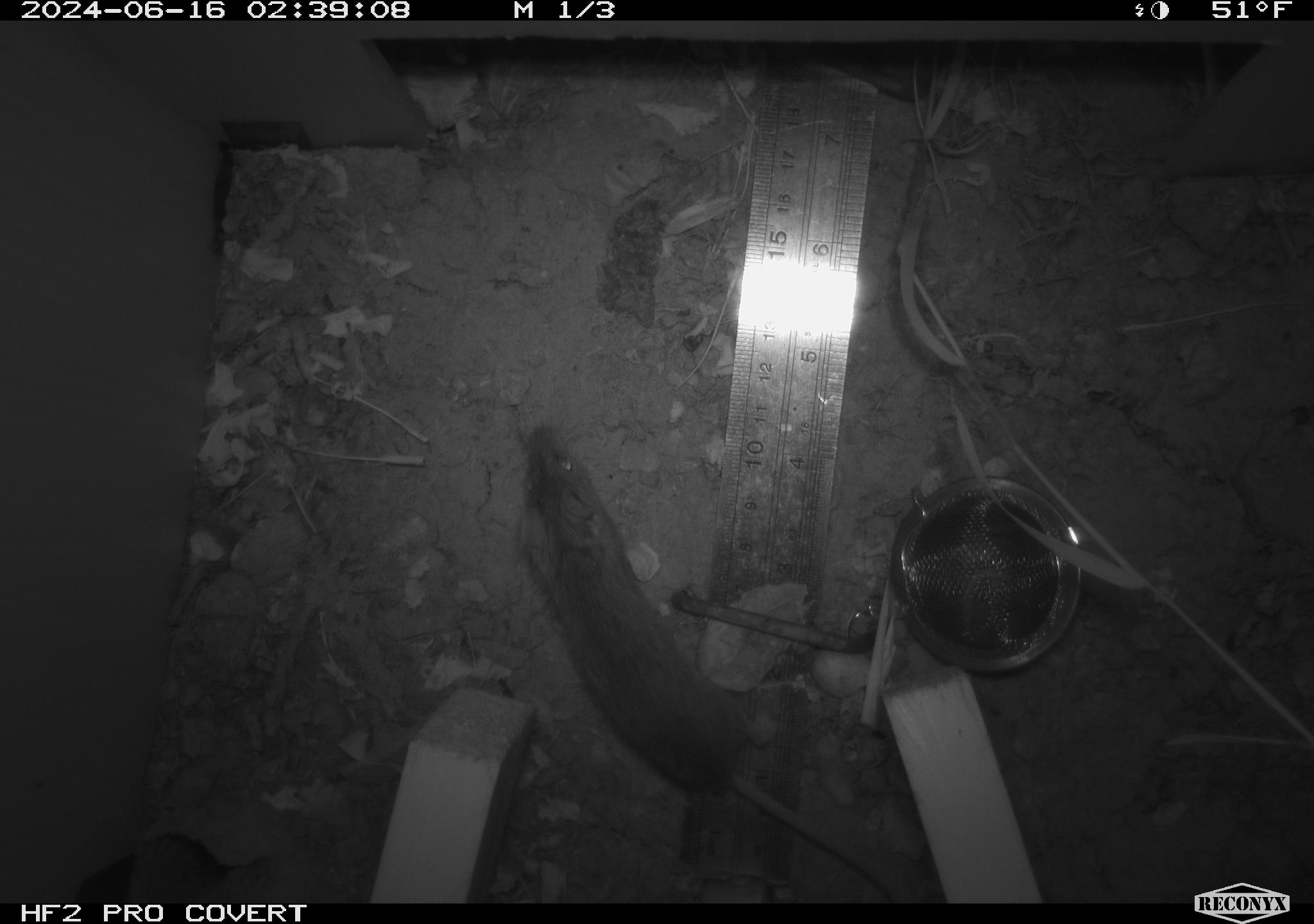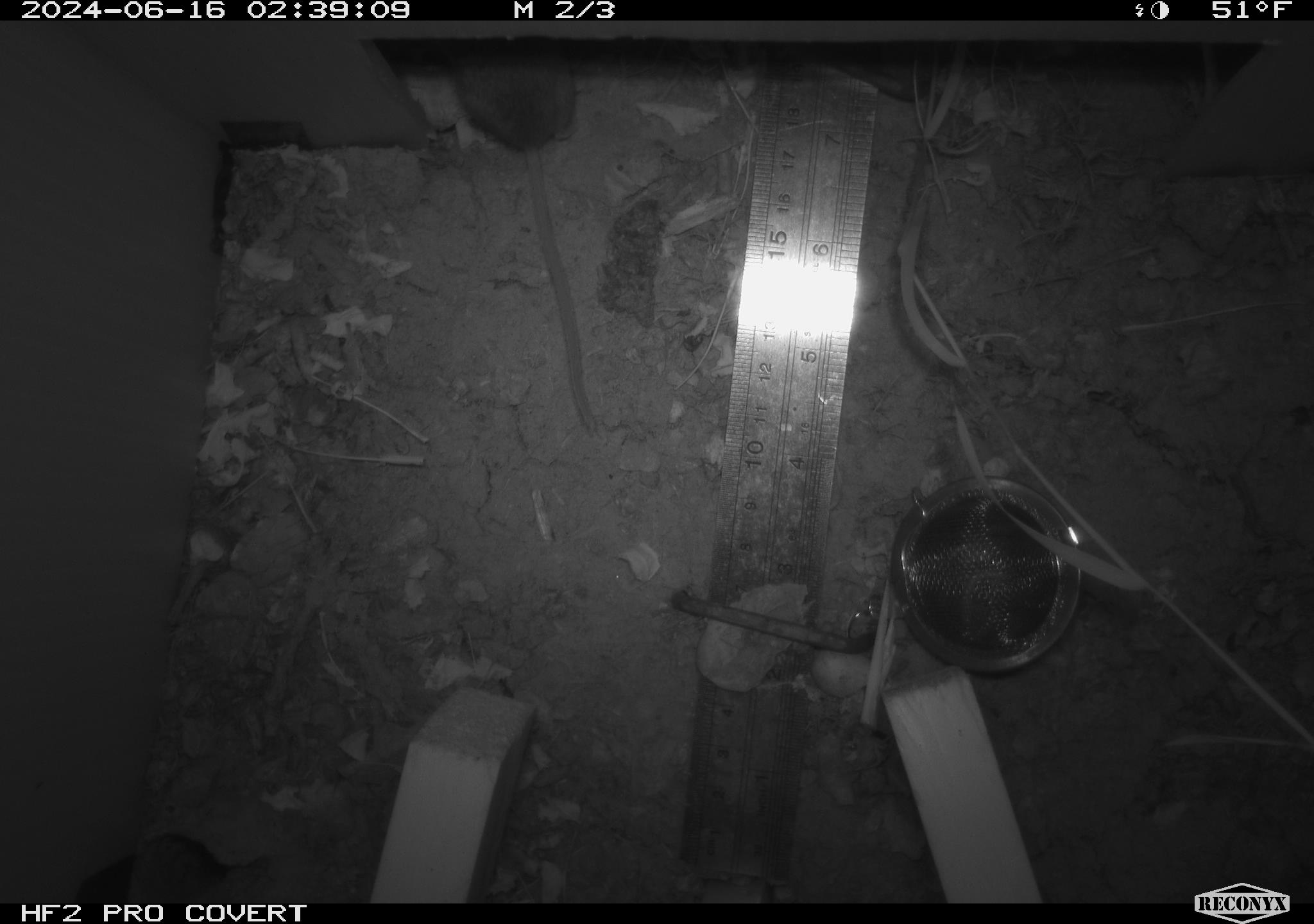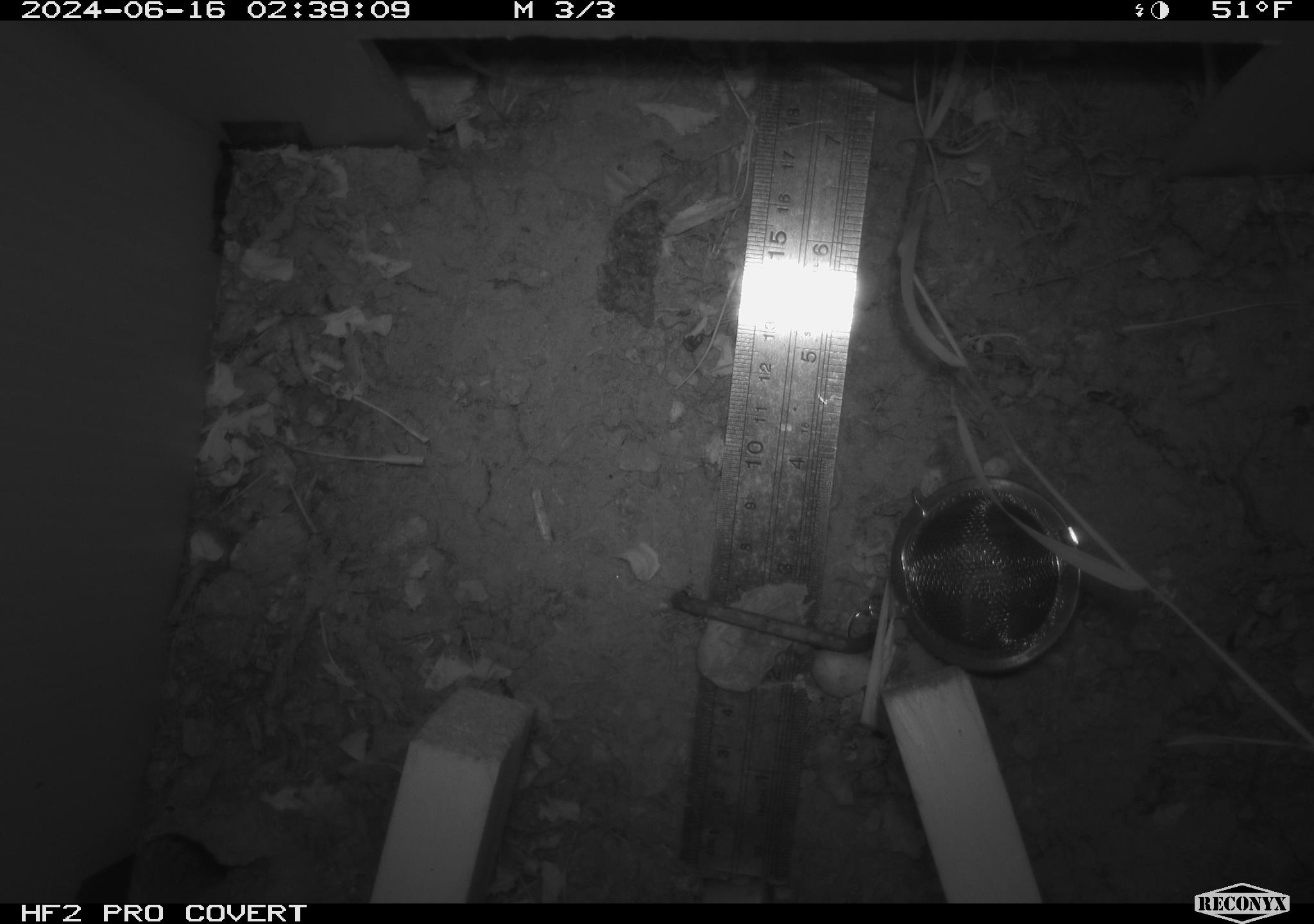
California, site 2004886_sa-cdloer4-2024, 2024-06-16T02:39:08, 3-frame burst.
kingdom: Animalia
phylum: Chordata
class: Mammalia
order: Rodentia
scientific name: Rodentia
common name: rodent